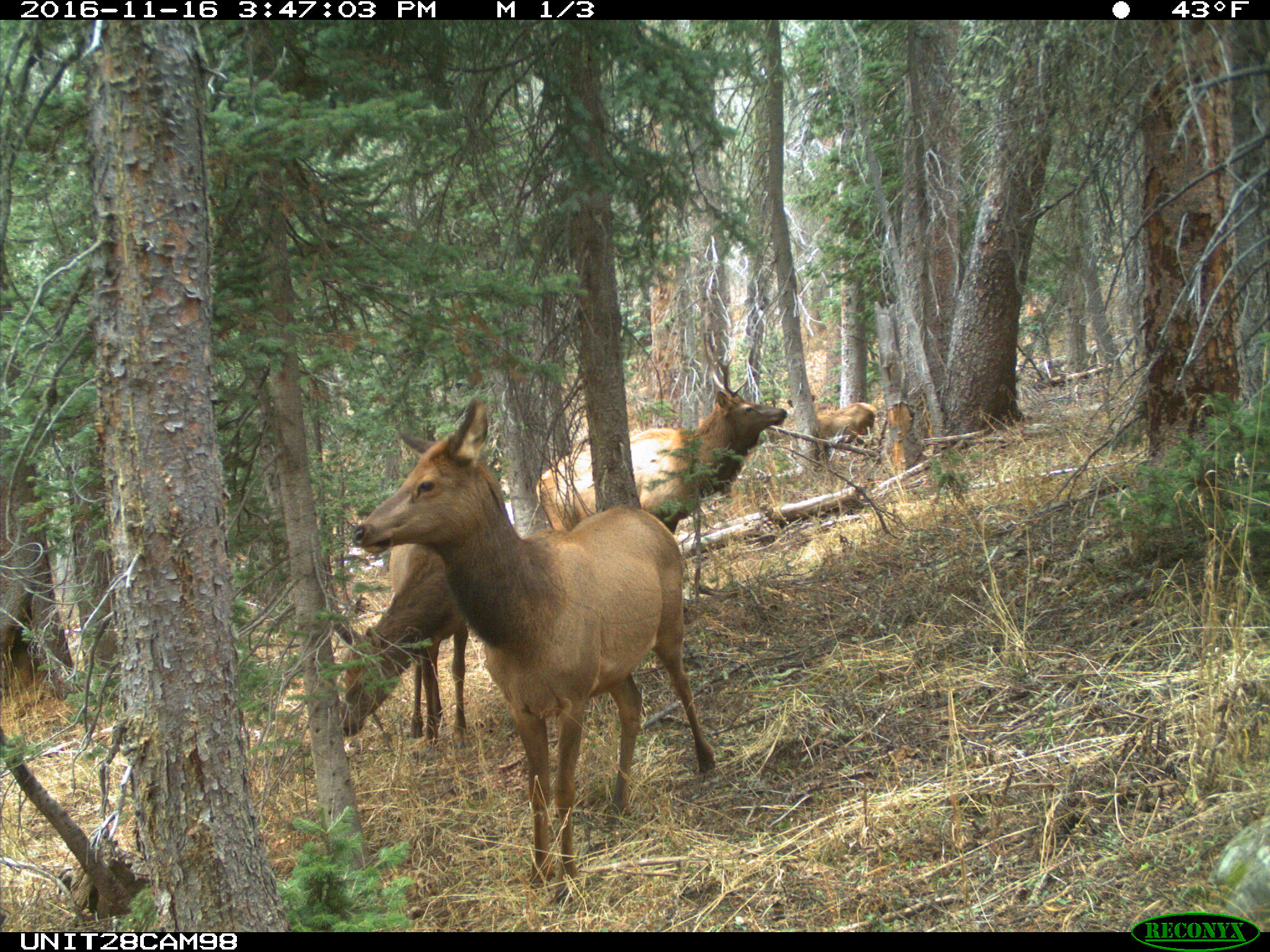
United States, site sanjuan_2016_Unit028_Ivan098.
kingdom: Animalia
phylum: Chordata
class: Mammalia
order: Artiodactyla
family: Cervidae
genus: Cervus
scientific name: Cervus elaphus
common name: red deer